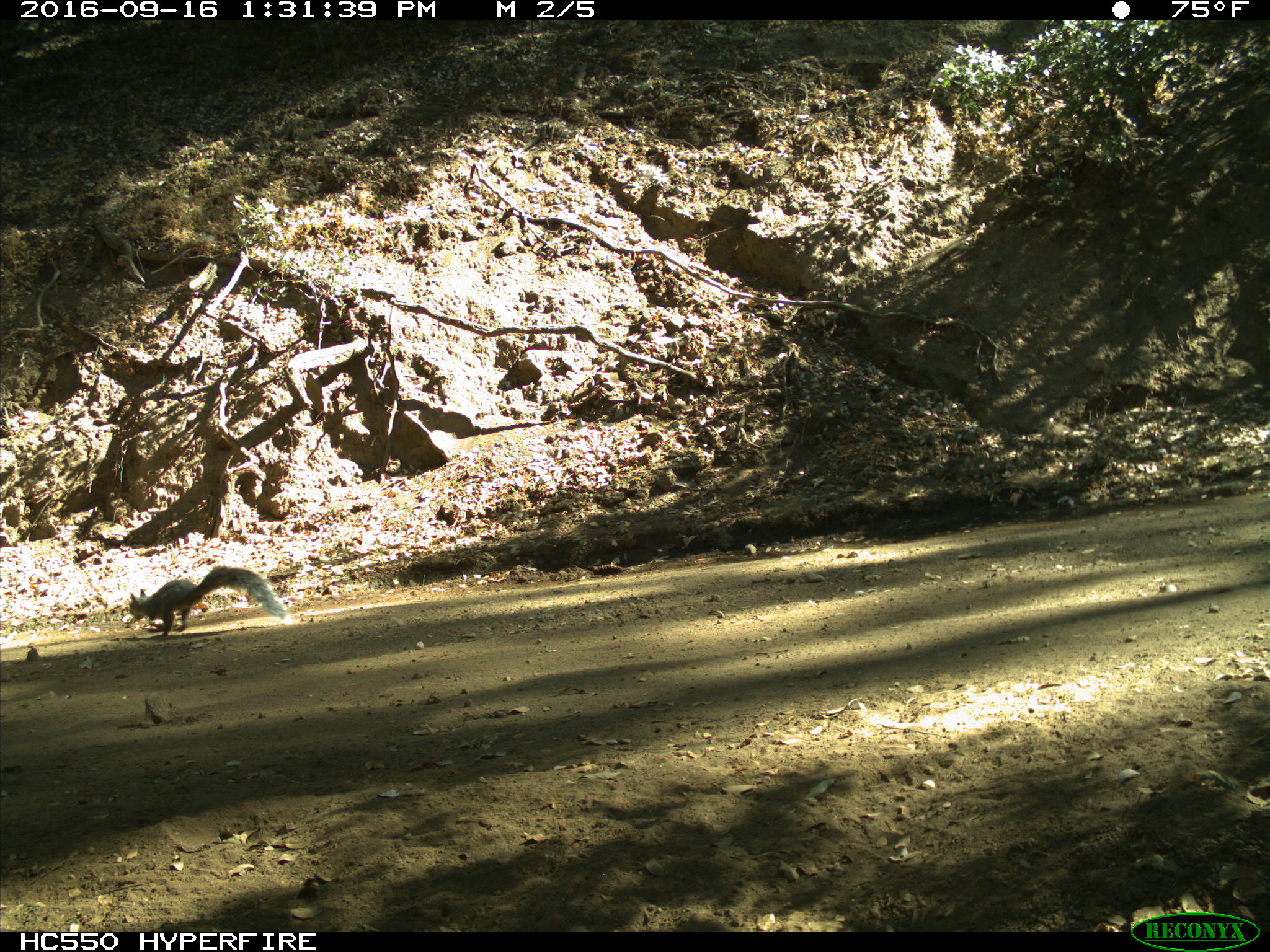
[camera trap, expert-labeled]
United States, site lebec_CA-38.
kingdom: Animalia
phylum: Chordata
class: Mammalia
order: Rodentia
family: Sciuridae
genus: Sciurus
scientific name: Sciurus carolinensis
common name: eastern gray squirrel